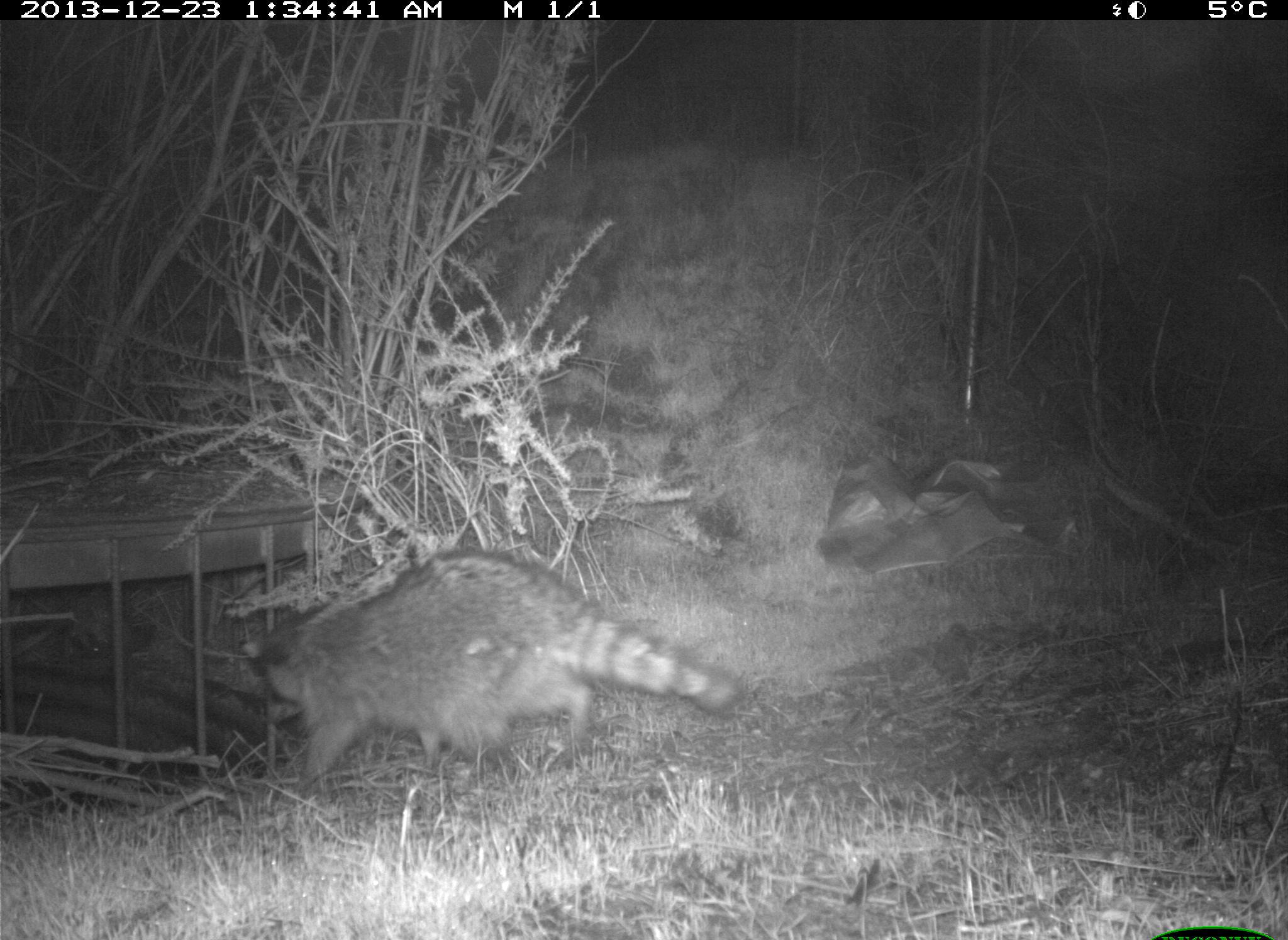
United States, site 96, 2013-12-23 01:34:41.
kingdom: Animalia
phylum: Chordata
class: Mammalia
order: Carnivora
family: Procyonidae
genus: Procyon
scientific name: Procyon lotor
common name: raccoon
Raccoon (Procyon lotor).